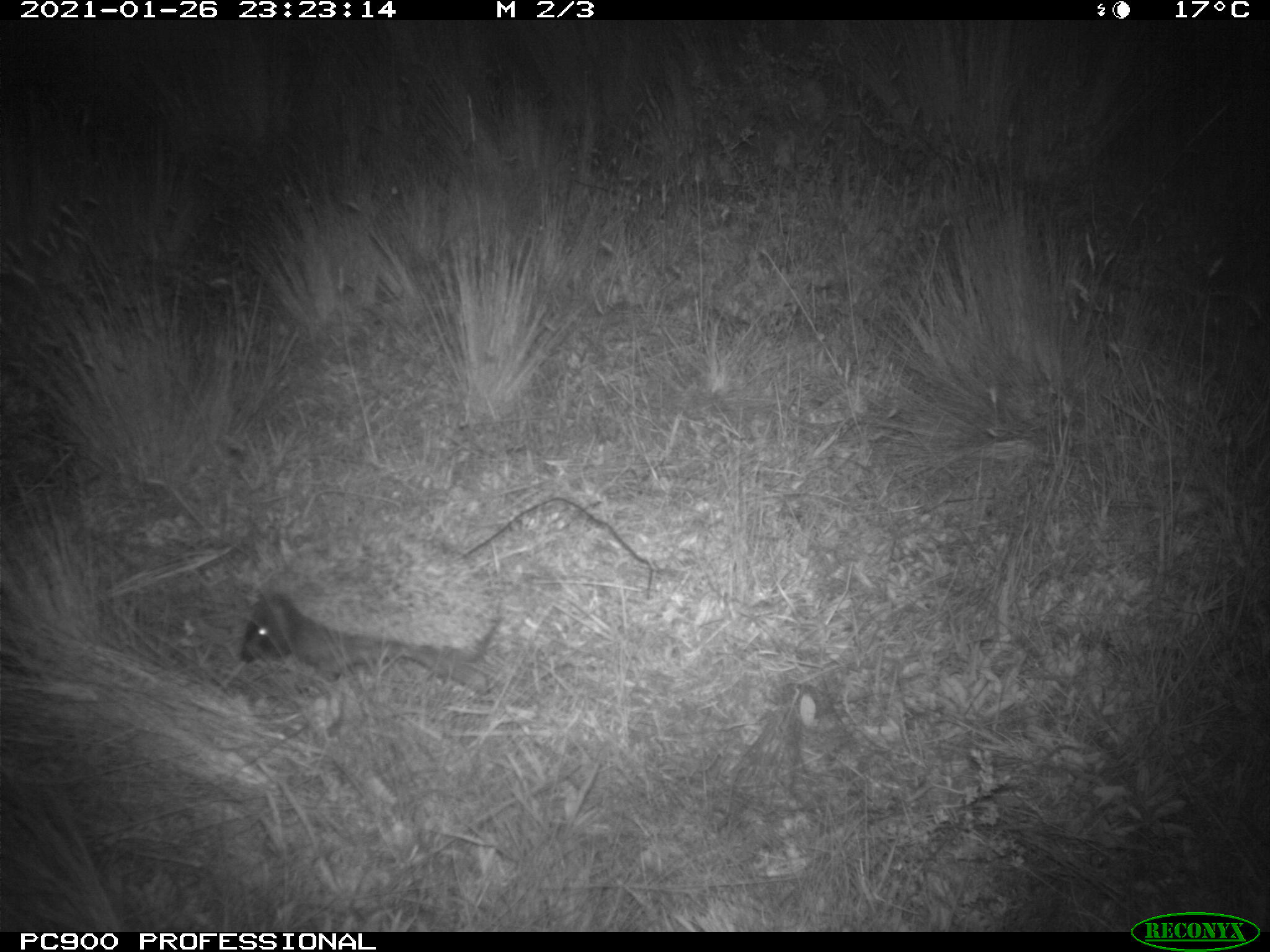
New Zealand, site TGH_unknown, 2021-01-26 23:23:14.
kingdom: Animalia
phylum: Chordata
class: Mammalia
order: Eulipotyphla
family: Erinaceidae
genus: Erinaceus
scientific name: Erinaceus europaeus europaeus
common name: european hedgehog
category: hedgehog